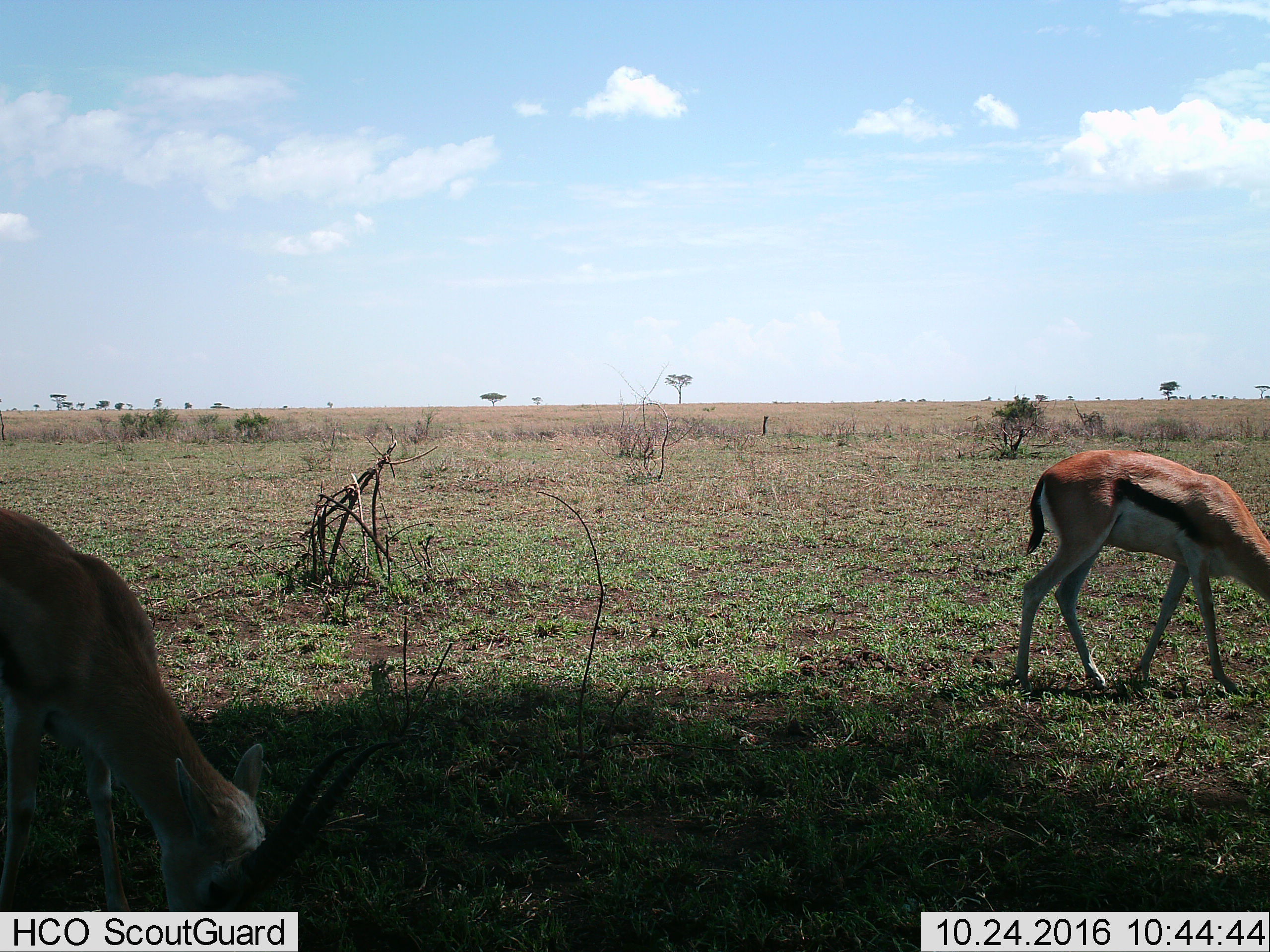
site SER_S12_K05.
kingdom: Animalia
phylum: Chordata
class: Mammalia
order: Artiodactyla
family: Bovidae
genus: Eudorcas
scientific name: Eudorcas thomsonii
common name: thomson's gazelle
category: gazellethomsons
Gazellethomsons (thomson's gazelle) (Eudorcas thomsonii), count 2. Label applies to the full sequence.